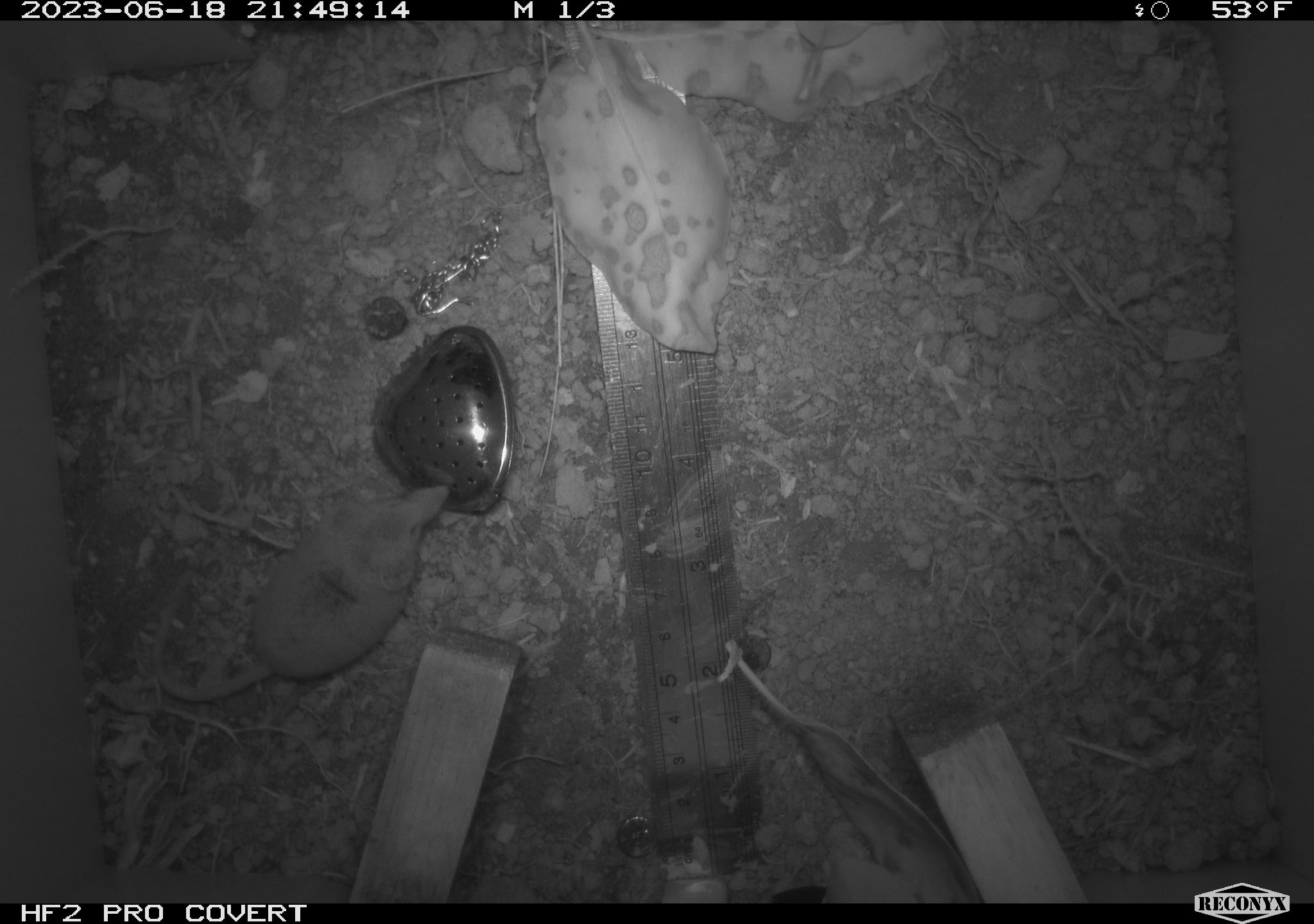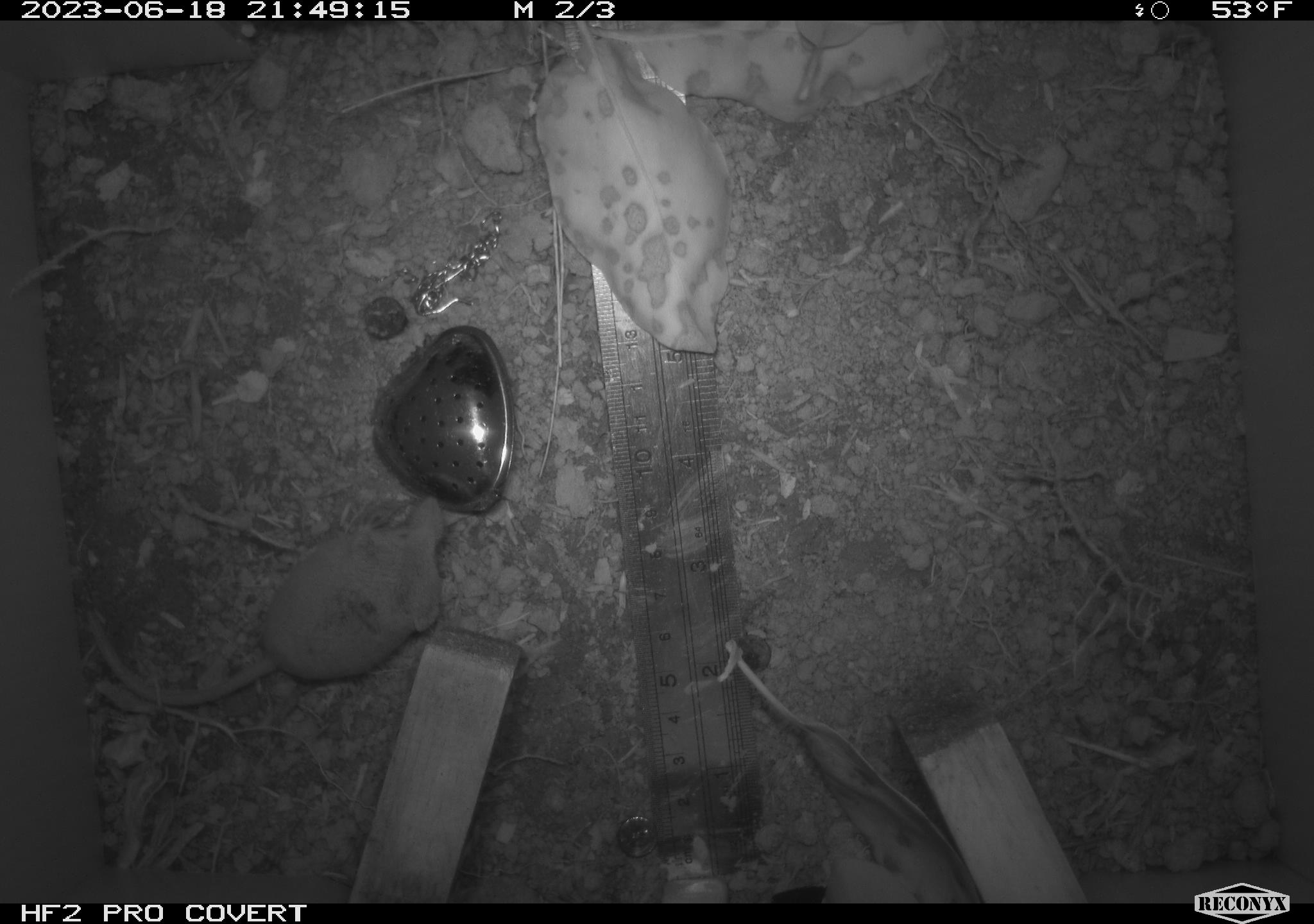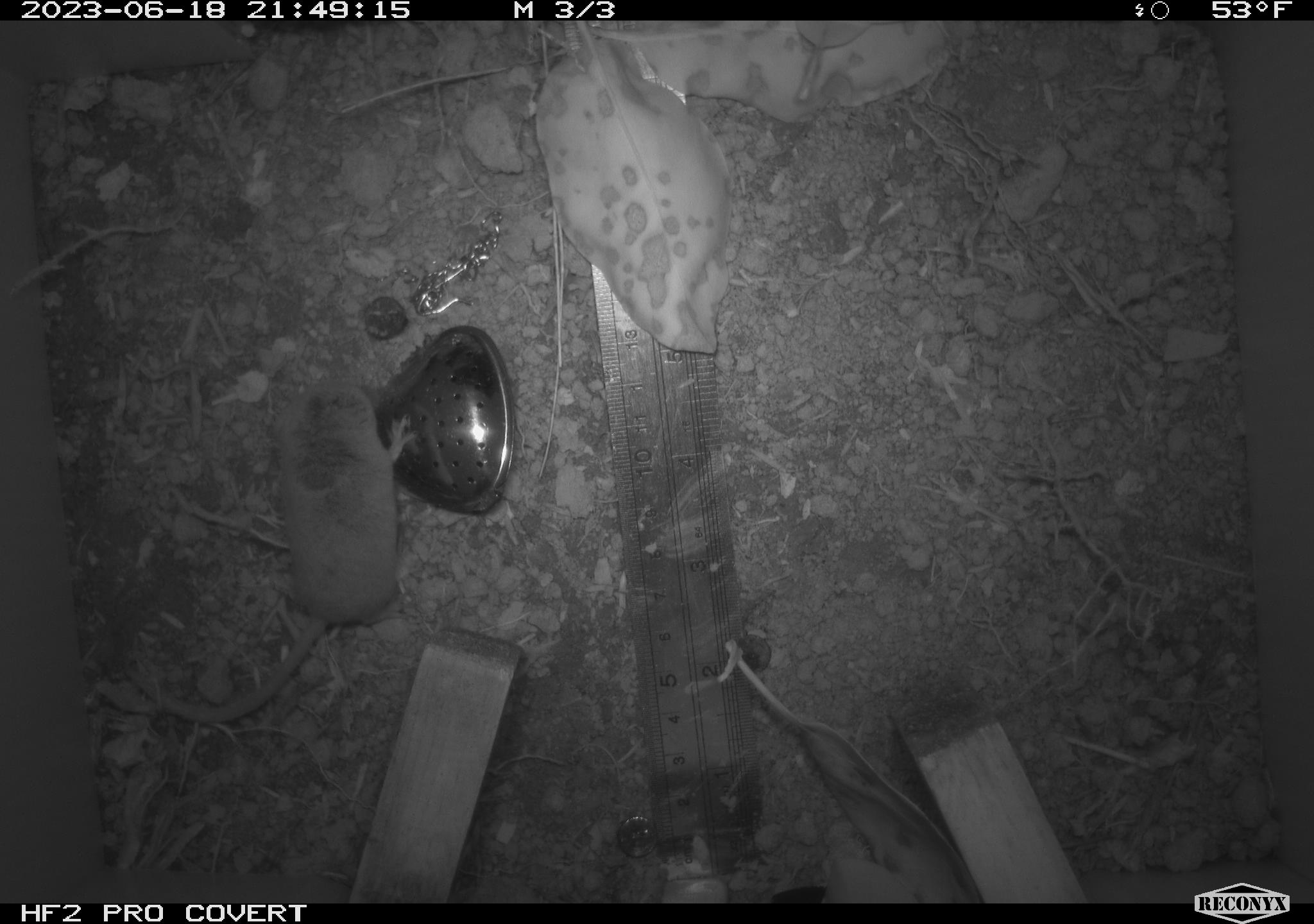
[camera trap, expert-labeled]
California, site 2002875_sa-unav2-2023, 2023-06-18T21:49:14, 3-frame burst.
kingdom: Animalia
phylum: Chordata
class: Mammalia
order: Eulipotyphla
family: Soricidae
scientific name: Soricidae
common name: shrews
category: soricidae family